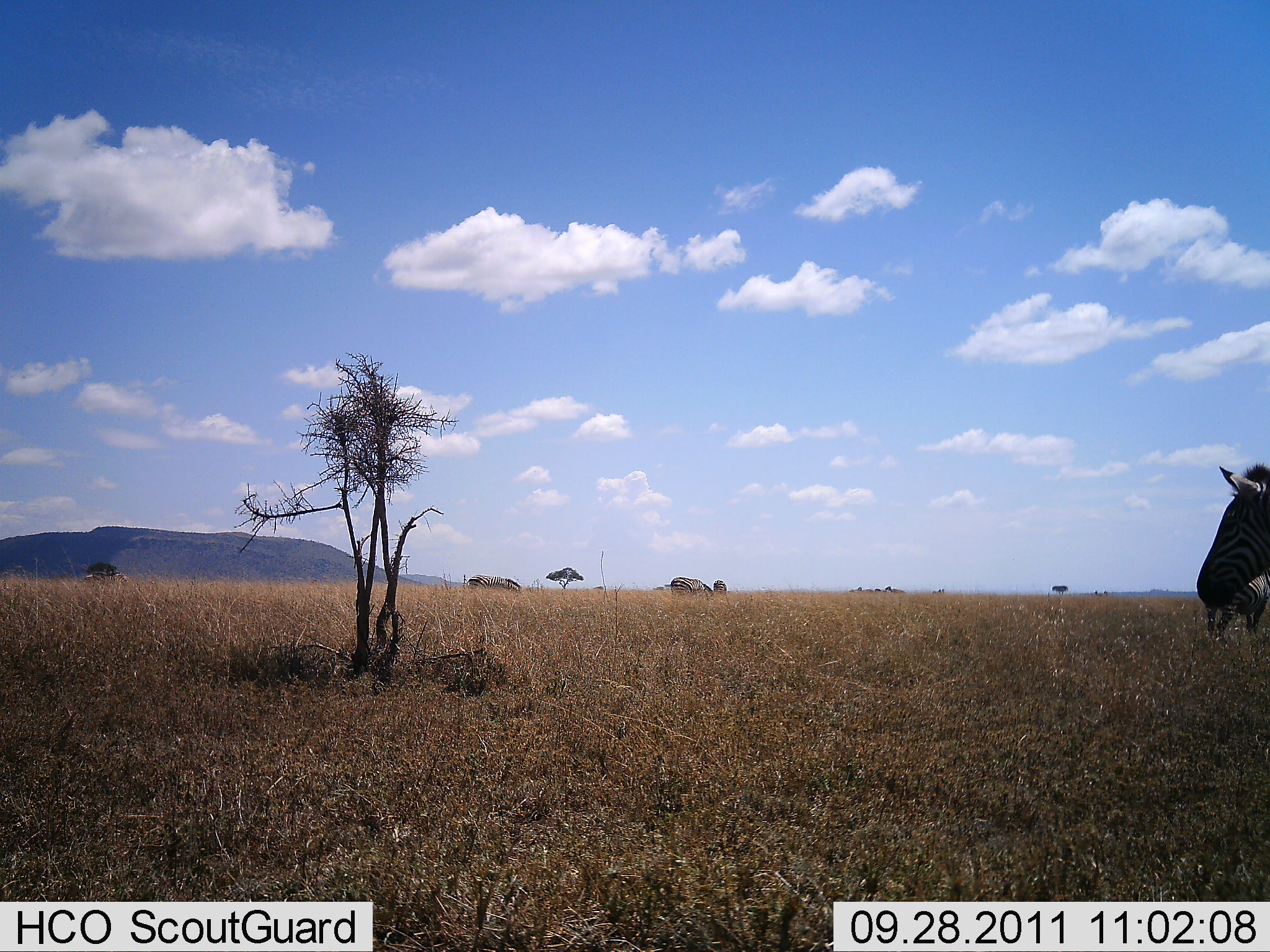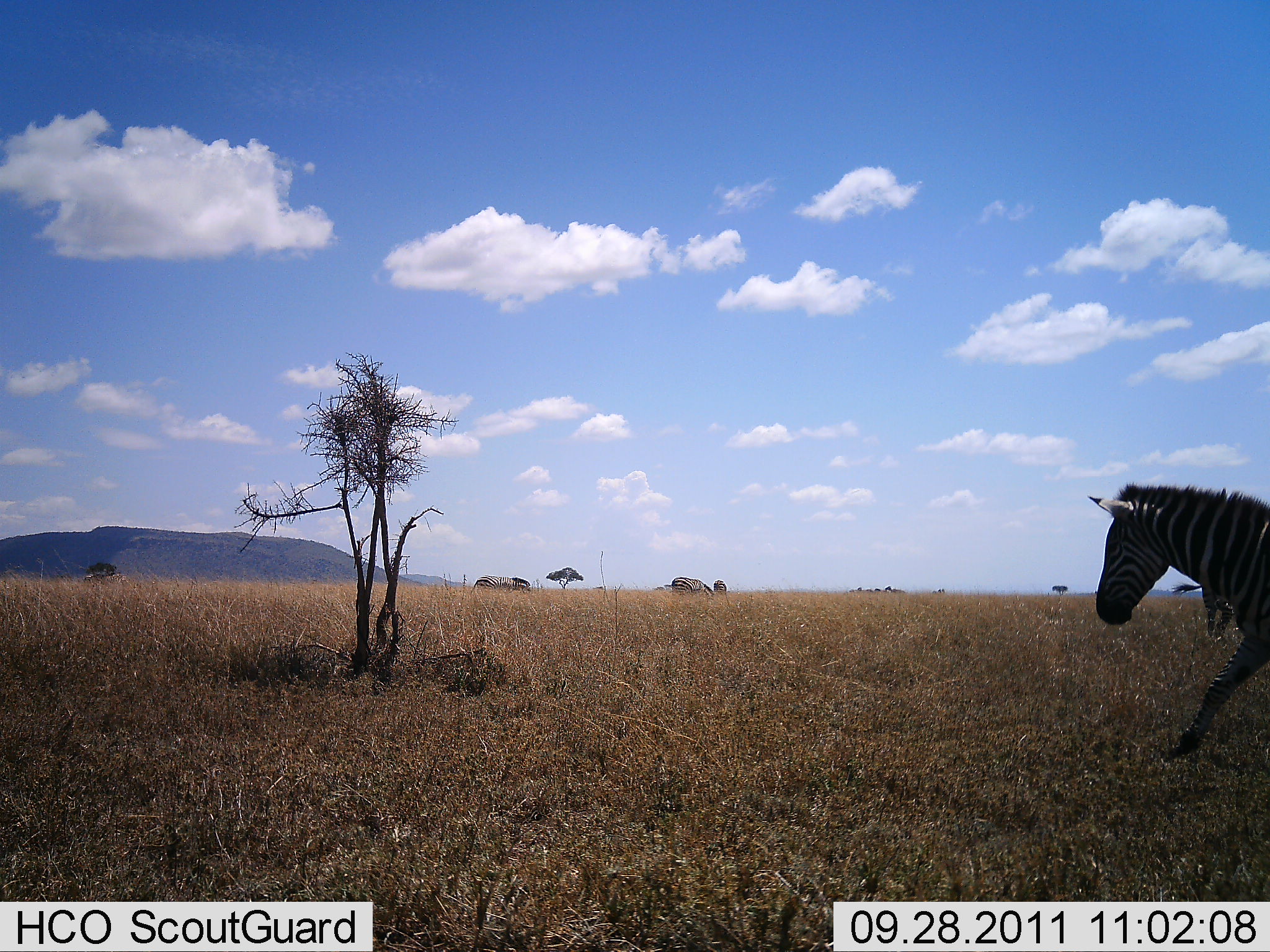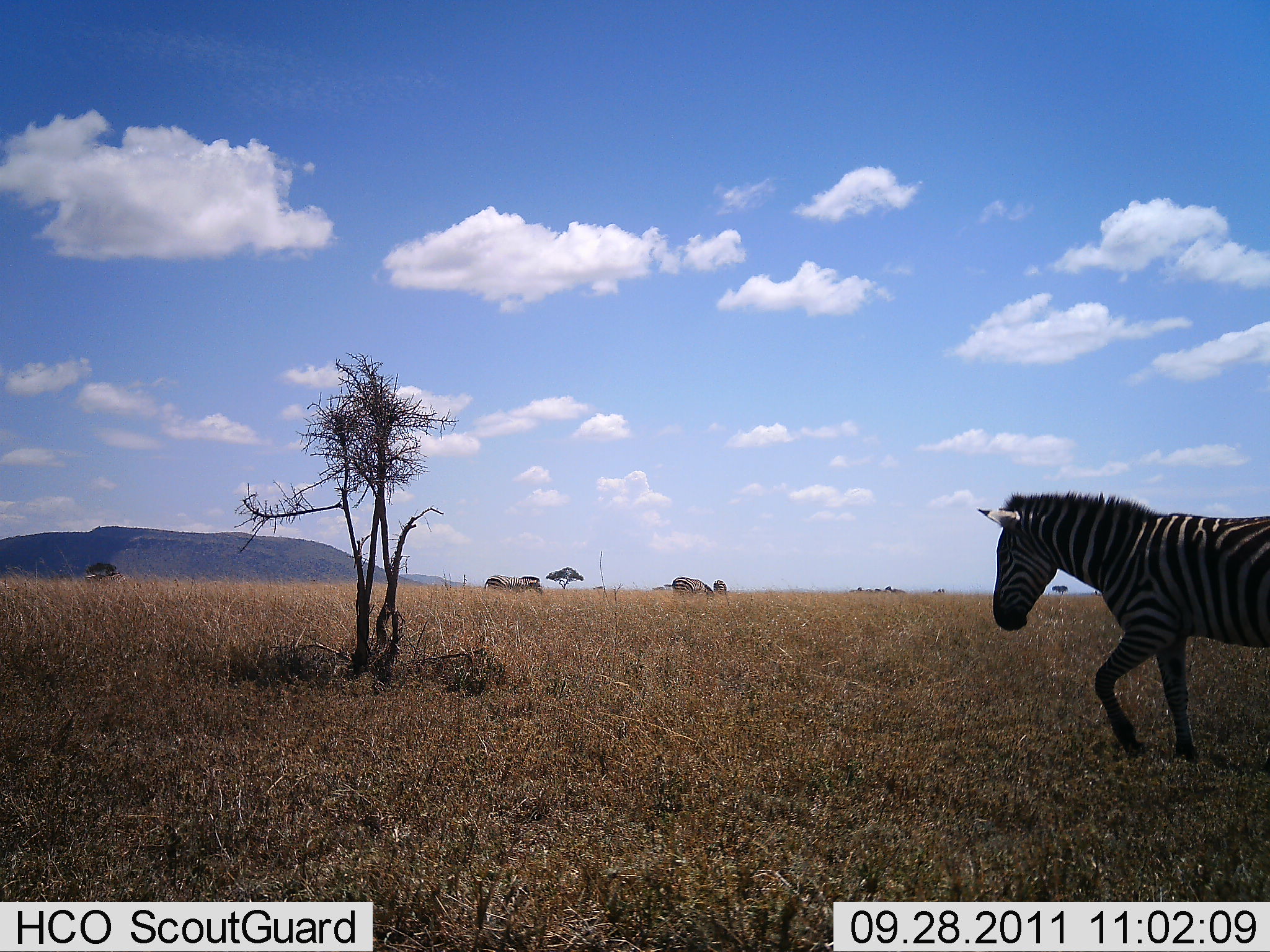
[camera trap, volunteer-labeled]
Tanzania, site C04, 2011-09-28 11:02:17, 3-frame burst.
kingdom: Animalia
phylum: Chordata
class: Mammalia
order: Perissodactyla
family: Equidae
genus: Equus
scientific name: Equus quagga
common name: plains zebra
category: zebra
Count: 3.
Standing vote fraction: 15%.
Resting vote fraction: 0%.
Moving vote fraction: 100%.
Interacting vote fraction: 0%.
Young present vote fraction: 0%.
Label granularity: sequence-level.